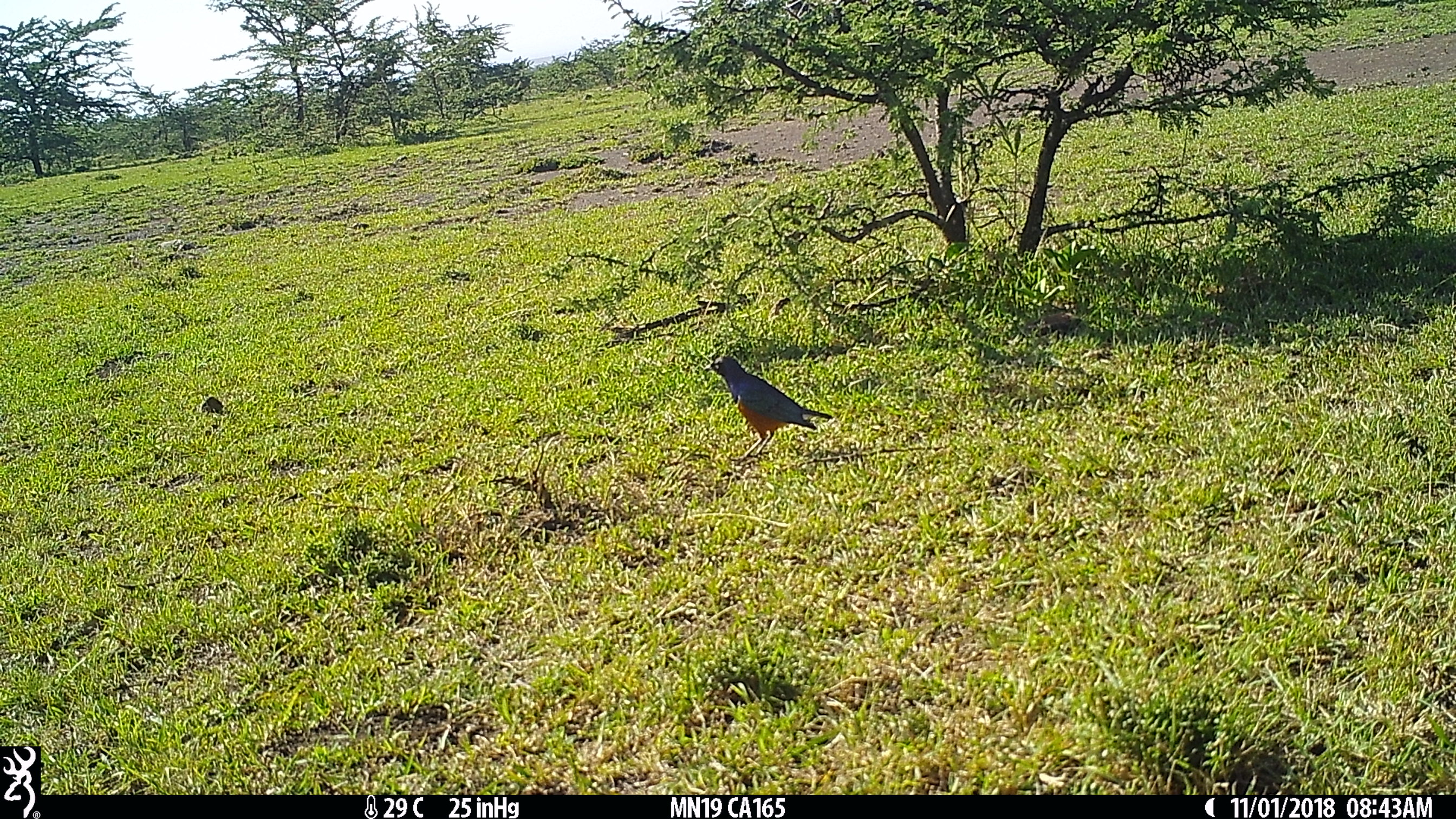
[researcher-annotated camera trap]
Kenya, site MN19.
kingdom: Animalia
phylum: Chordata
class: Aves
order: Passeriformes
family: Sturnidae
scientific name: Sturnidae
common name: starling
Starling (Sturnidae).